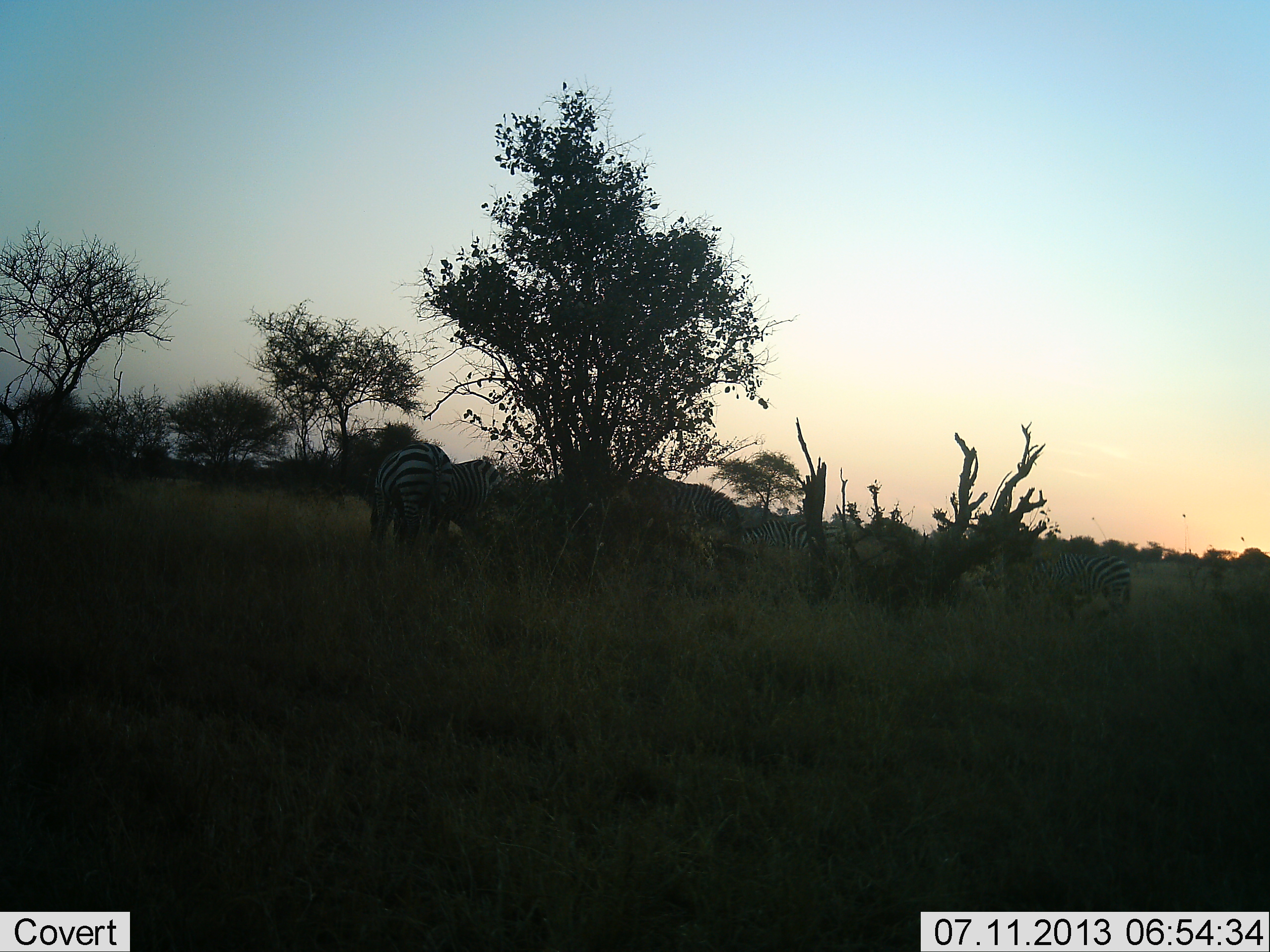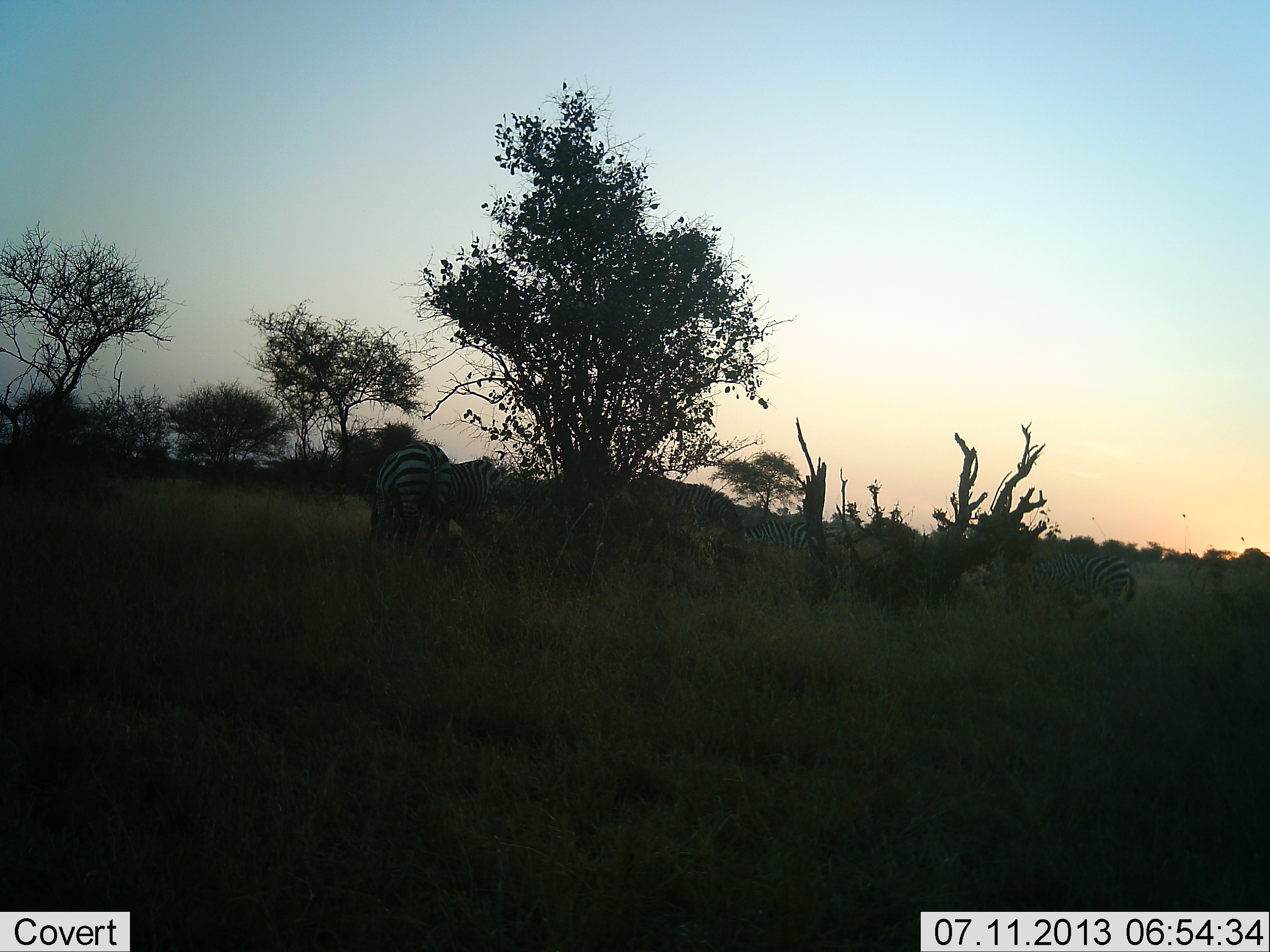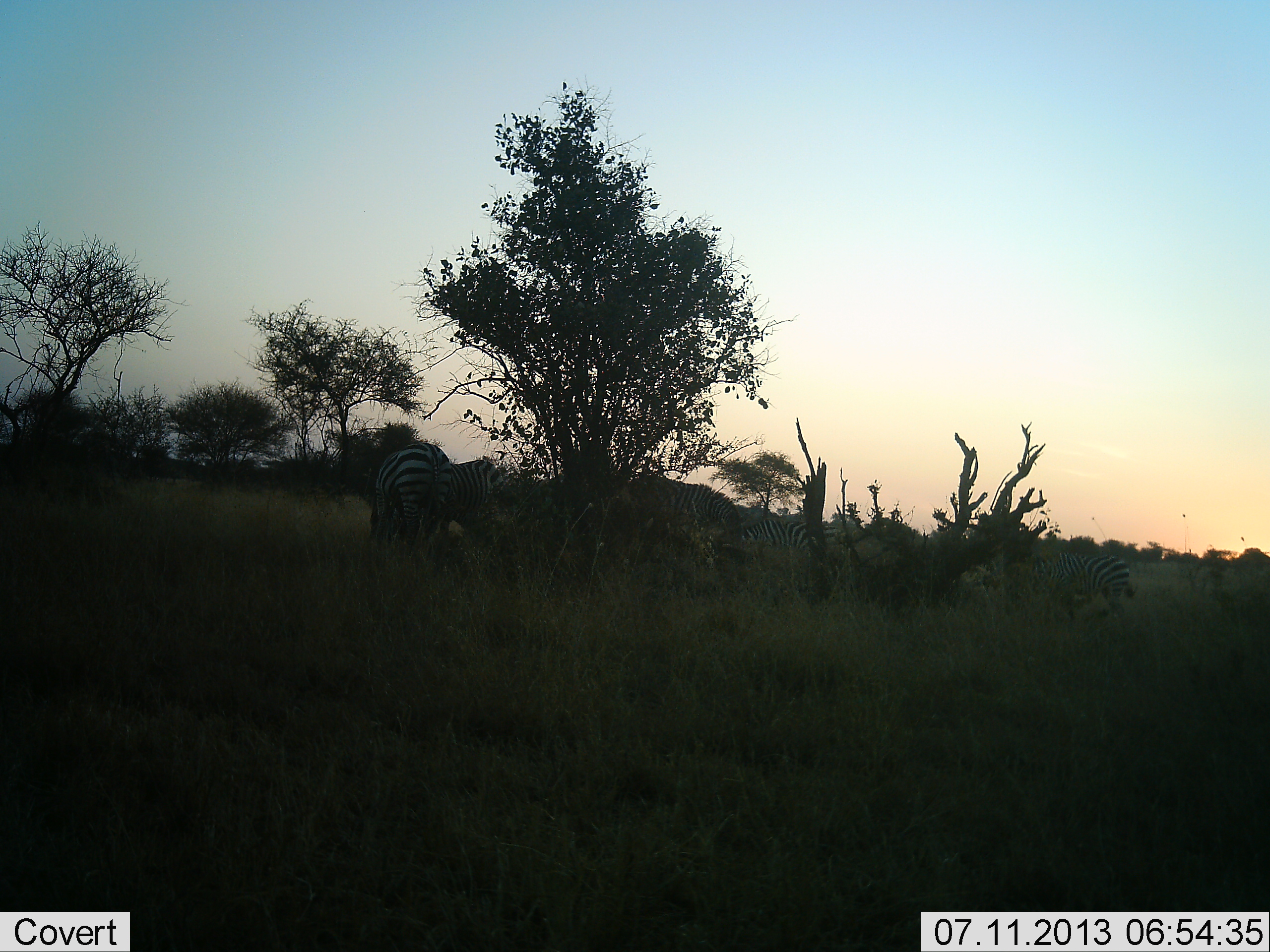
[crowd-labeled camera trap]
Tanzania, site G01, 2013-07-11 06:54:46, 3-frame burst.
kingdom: Animalia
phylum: Chordata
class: Mammalia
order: Perissodactyla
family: Equidae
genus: Equus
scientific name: Equus quagga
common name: plains zebra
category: zebra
Zebra (plains zebra) (Equus quagga), count 5. Behavior (volunteer vote fractions): standing 70%, resting 0%, moving 0%, interacting 0%. Young present (vote fraction): 0%. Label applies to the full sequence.